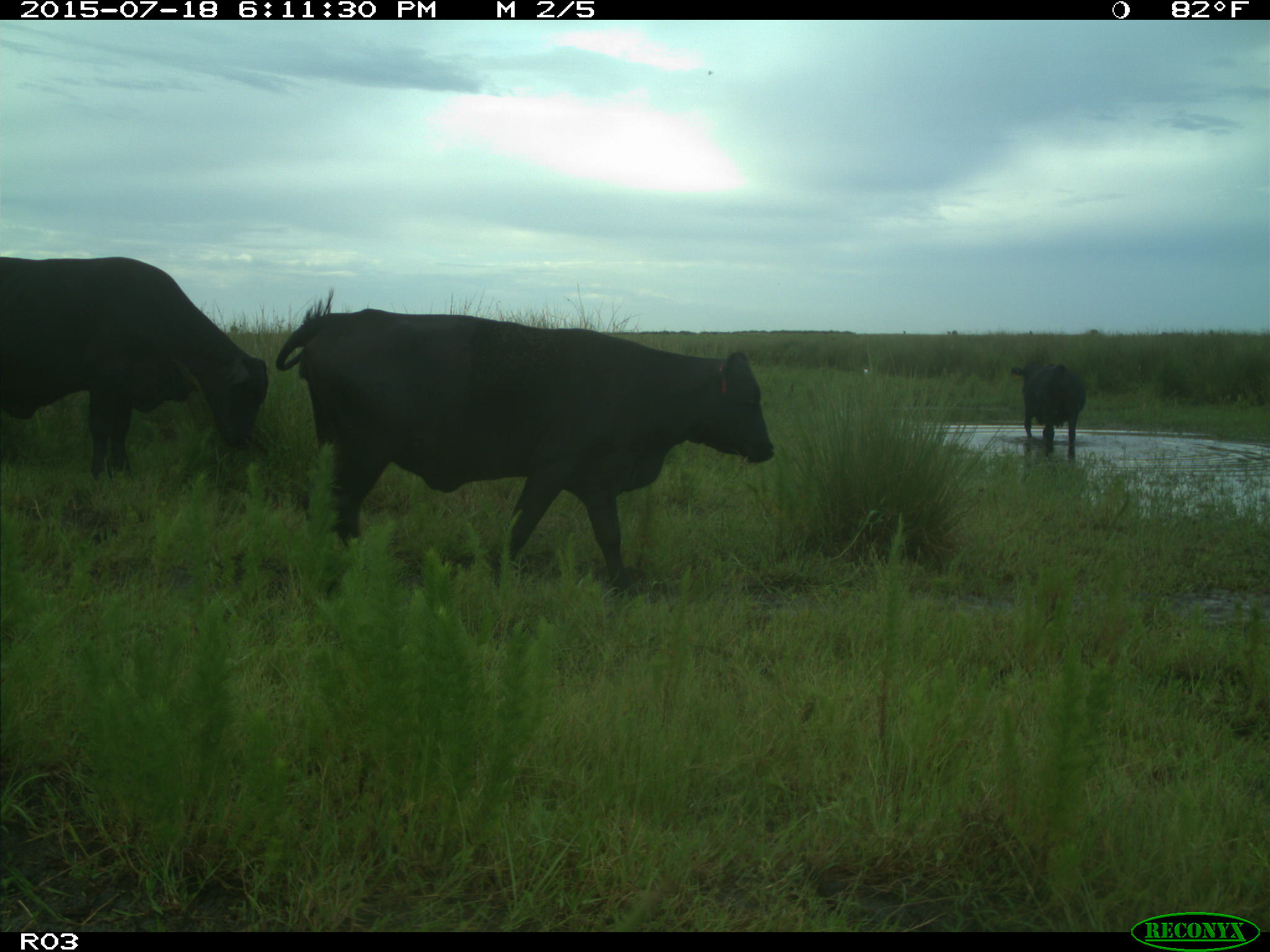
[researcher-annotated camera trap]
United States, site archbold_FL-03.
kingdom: Animalia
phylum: Chordata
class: Mammalia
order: Artiodactyla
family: Bovidae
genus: Bos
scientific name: Bos taurus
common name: domestic cow